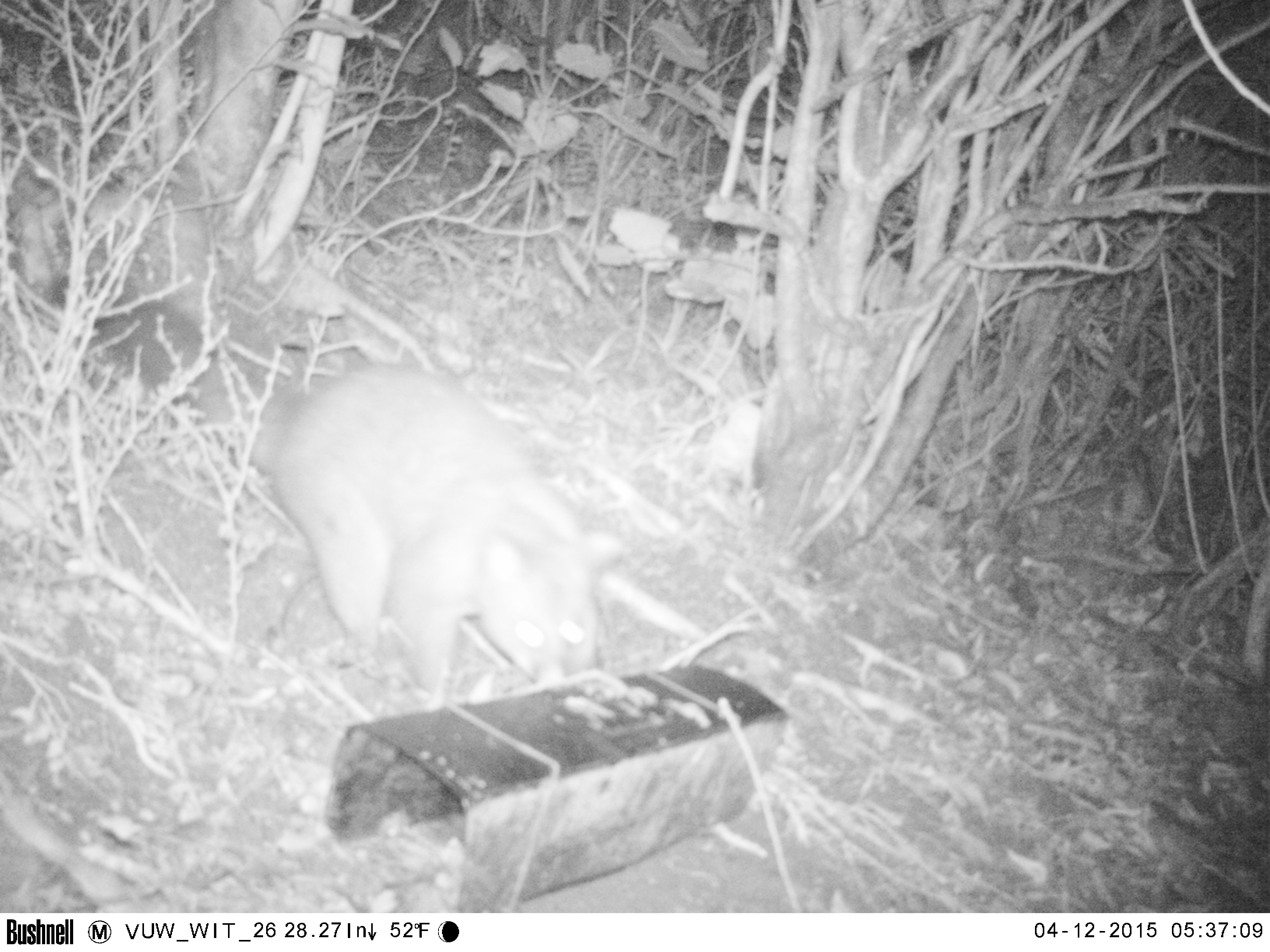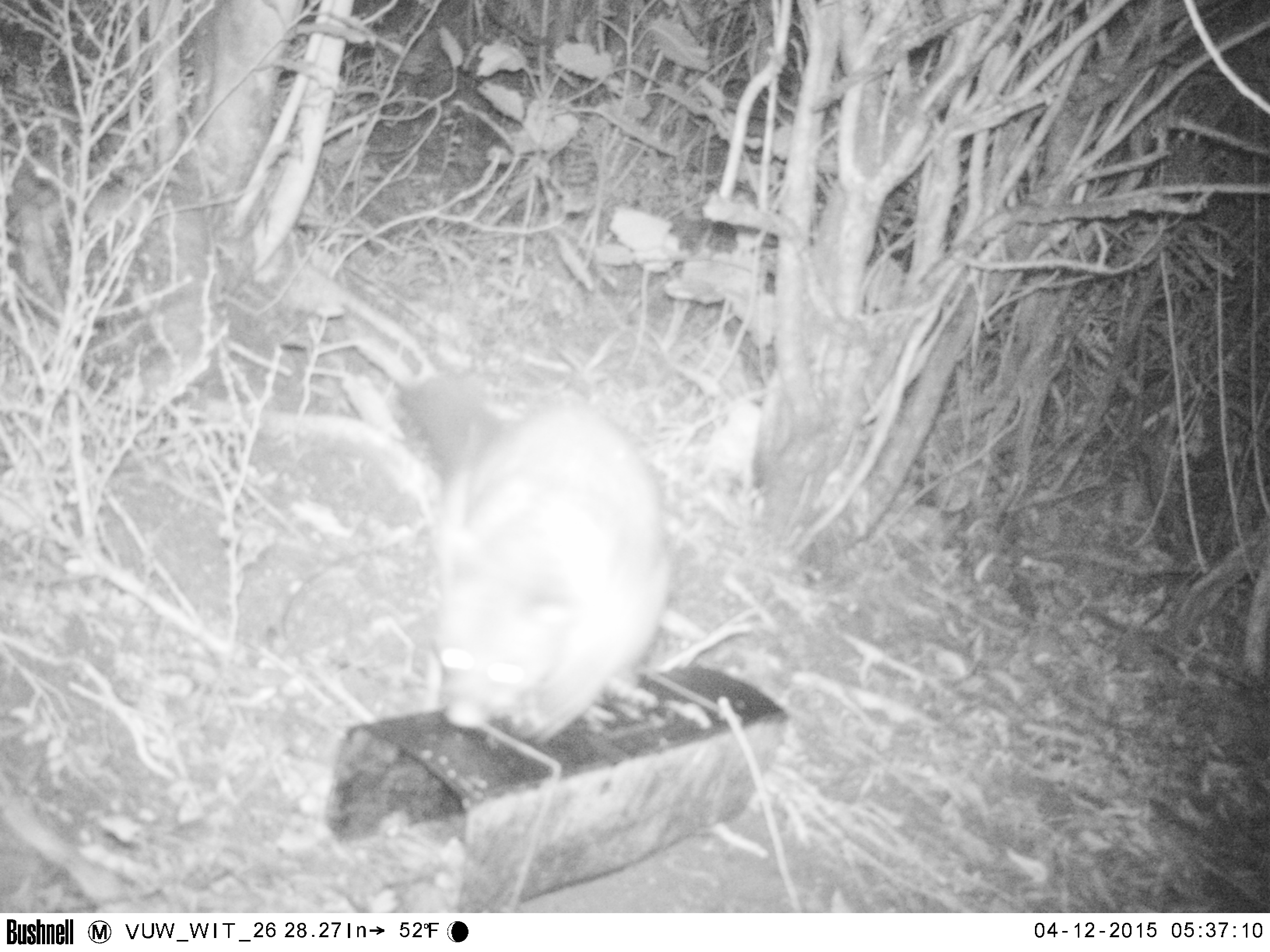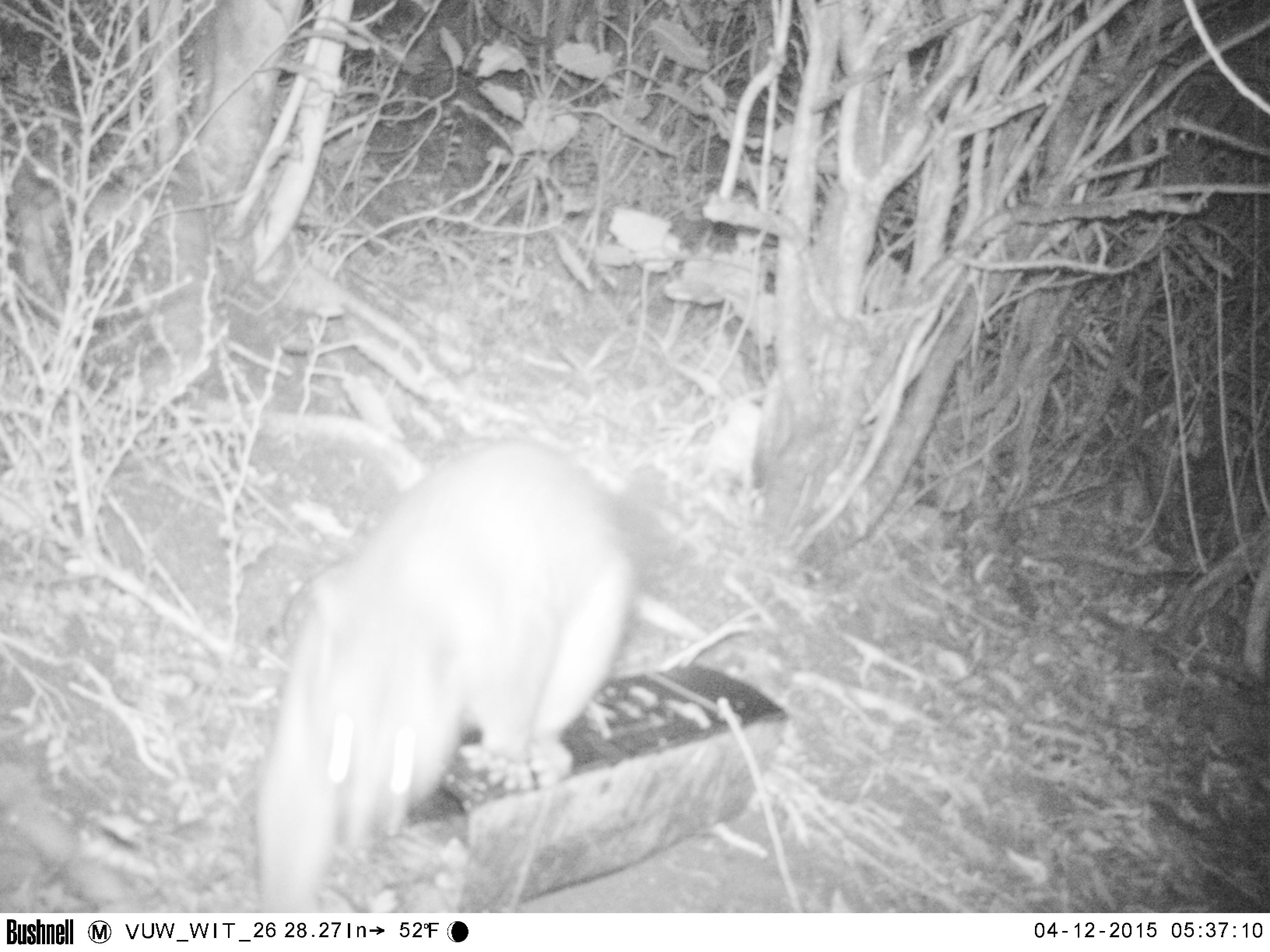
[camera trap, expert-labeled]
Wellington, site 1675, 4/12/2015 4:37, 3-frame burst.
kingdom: Animalia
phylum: Chordata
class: Mammalia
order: Didelphimorphia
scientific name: Didelphimorphia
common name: possum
Possum (Didelphimorphia).